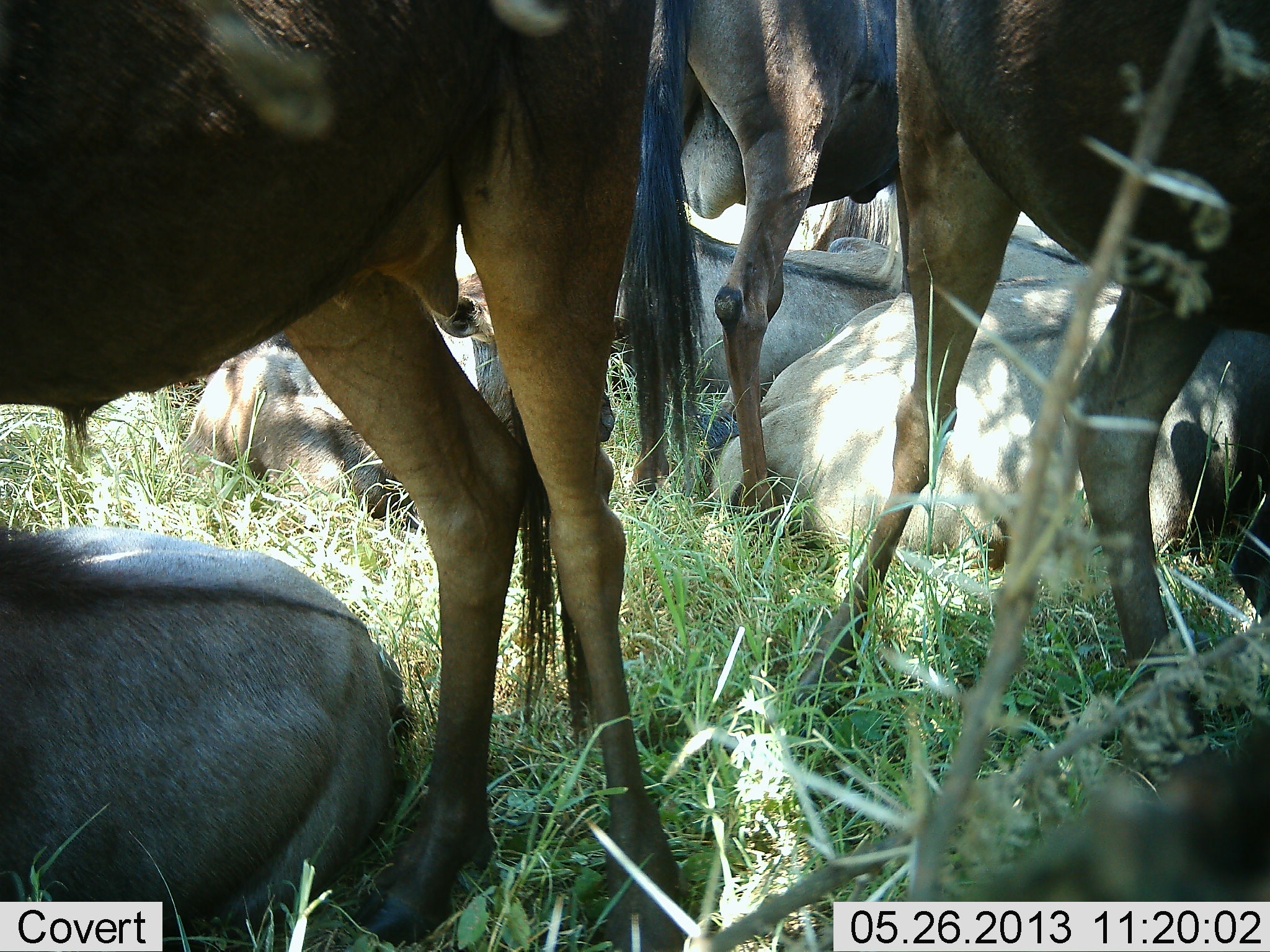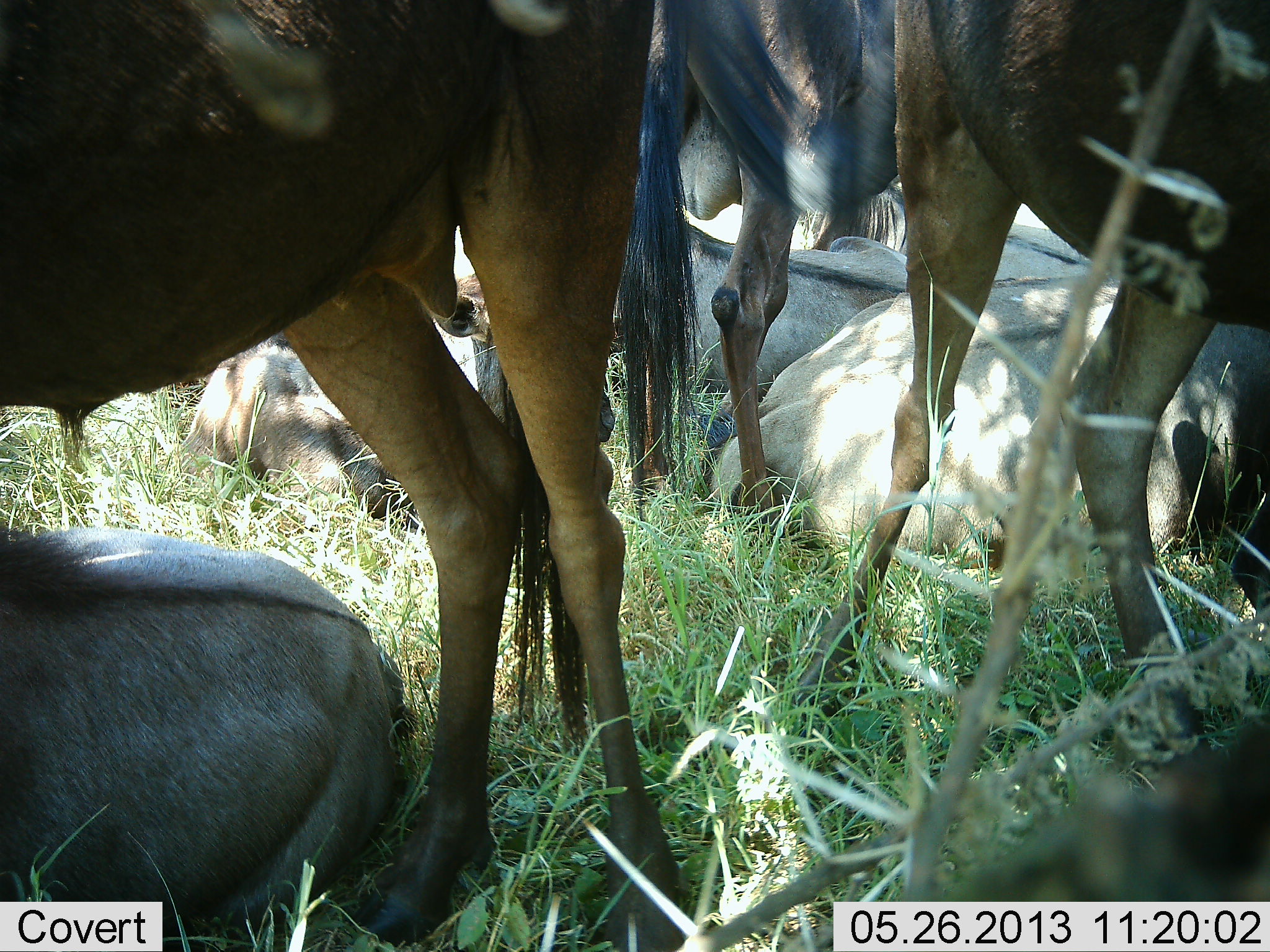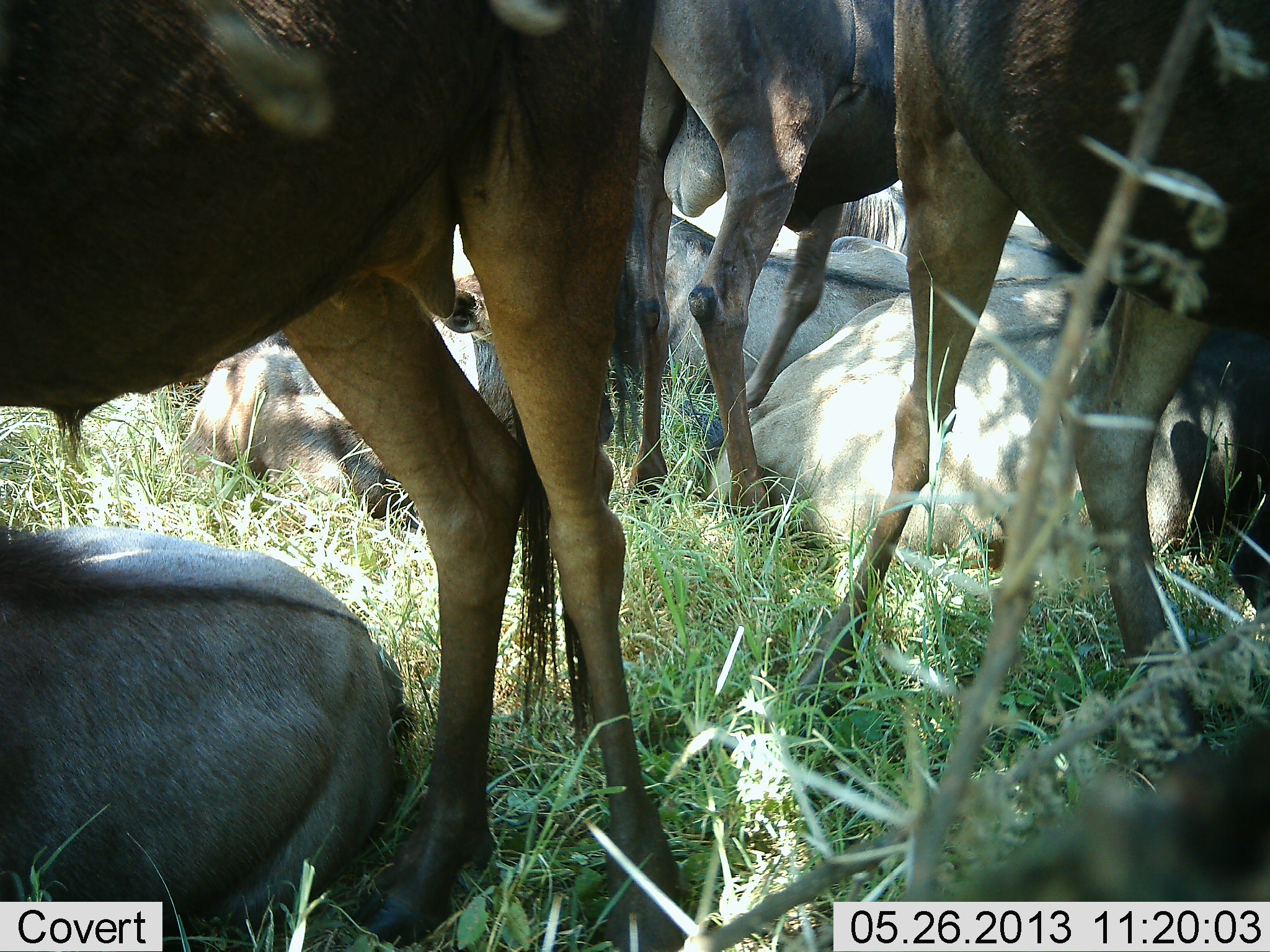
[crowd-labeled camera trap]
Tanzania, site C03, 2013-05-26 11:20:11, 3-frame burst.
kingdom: Animalia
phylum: Chordata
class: Mammalia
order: Artiodactyla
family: Bovidae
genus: Connochaetes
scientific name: Connochaetes taurinus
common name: blue wildebeest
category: wildebeest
Wildebeest (blue wildebeest) (Connochaetes taurinus), count 8. Behavior (volunteer vote fractions): standing 68%, resting 100%, moving 5%, interacting 5%. Young present (vote fraction): 23%. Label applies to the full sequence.